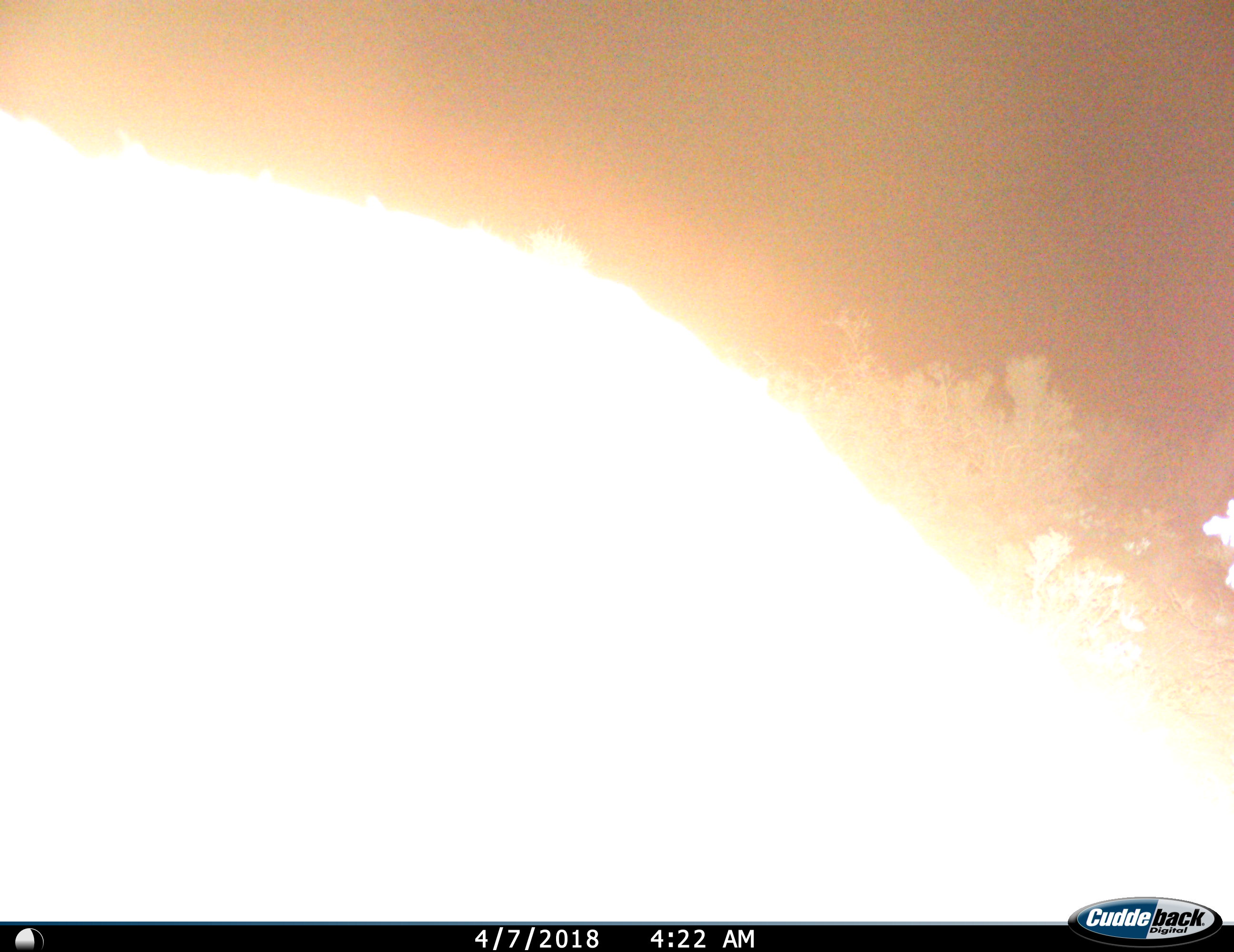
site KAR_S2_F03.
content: unidentified animal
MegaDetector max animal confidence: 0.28